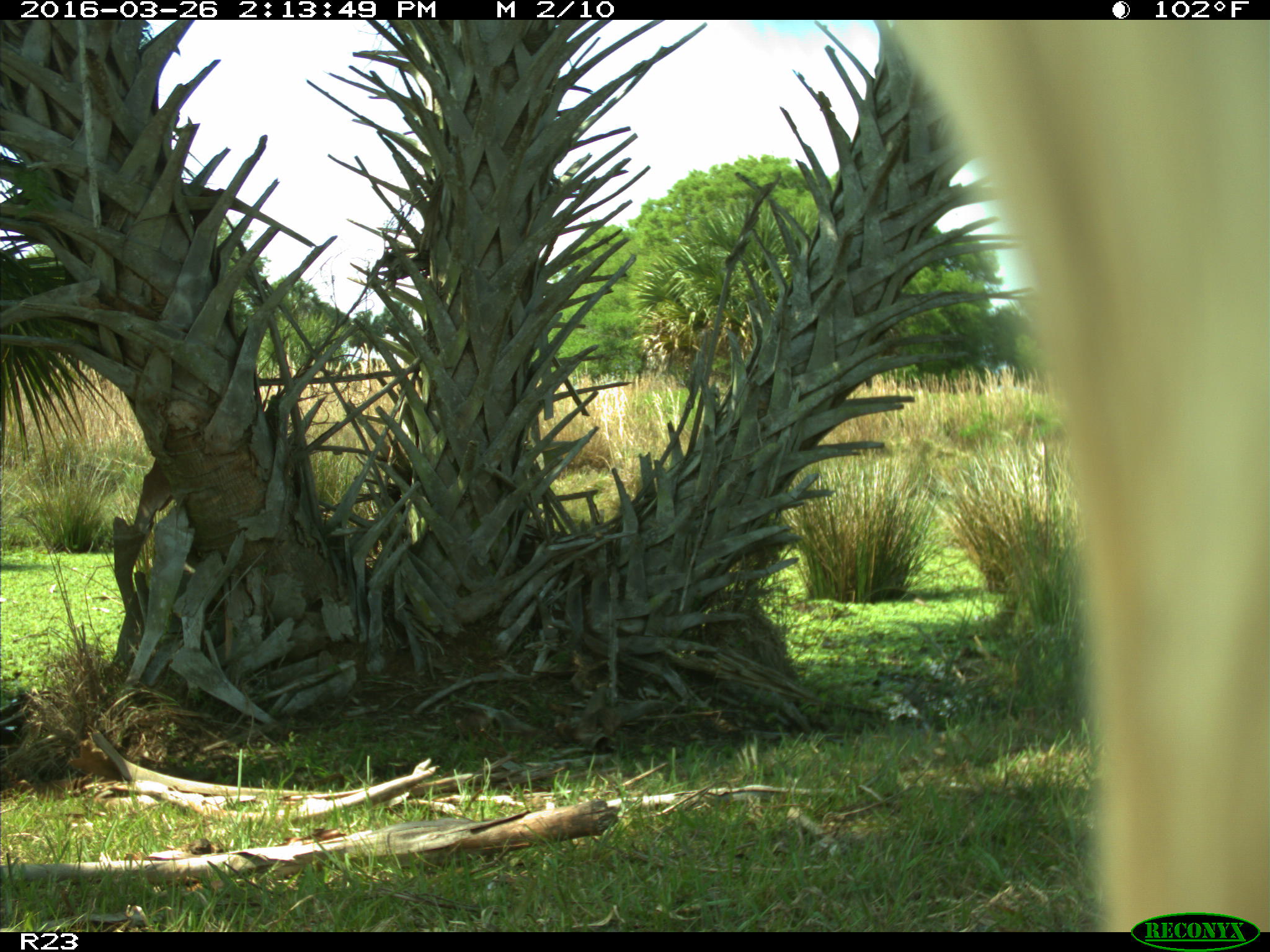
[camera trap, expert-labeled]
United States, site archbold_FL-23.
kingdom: Animalia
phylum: Chordata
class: Mammalia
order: Artiodactyla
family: Bovidae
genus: Bos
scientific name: Bos taurus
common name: domestic cow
Bos taurus (domestic cow).